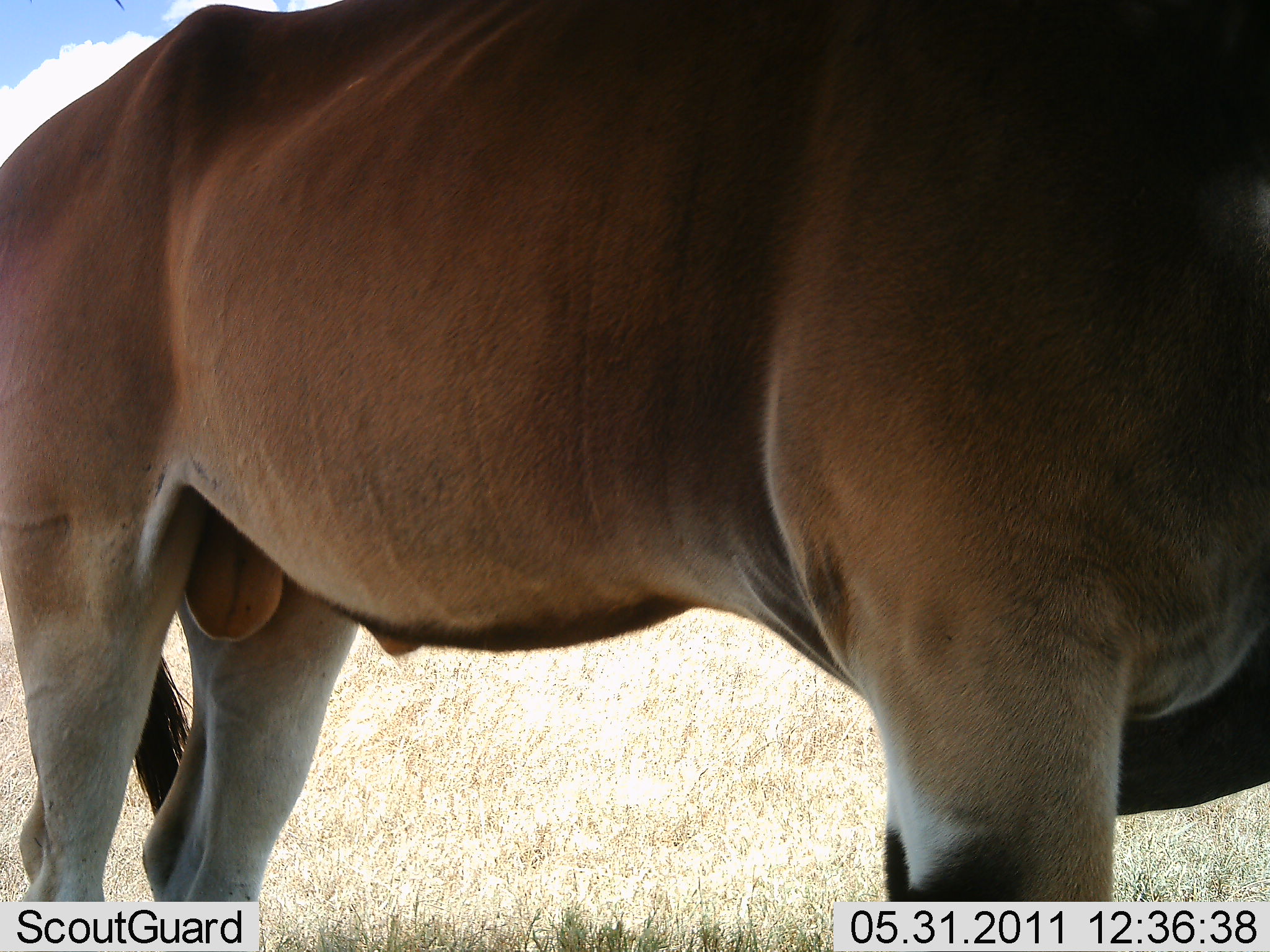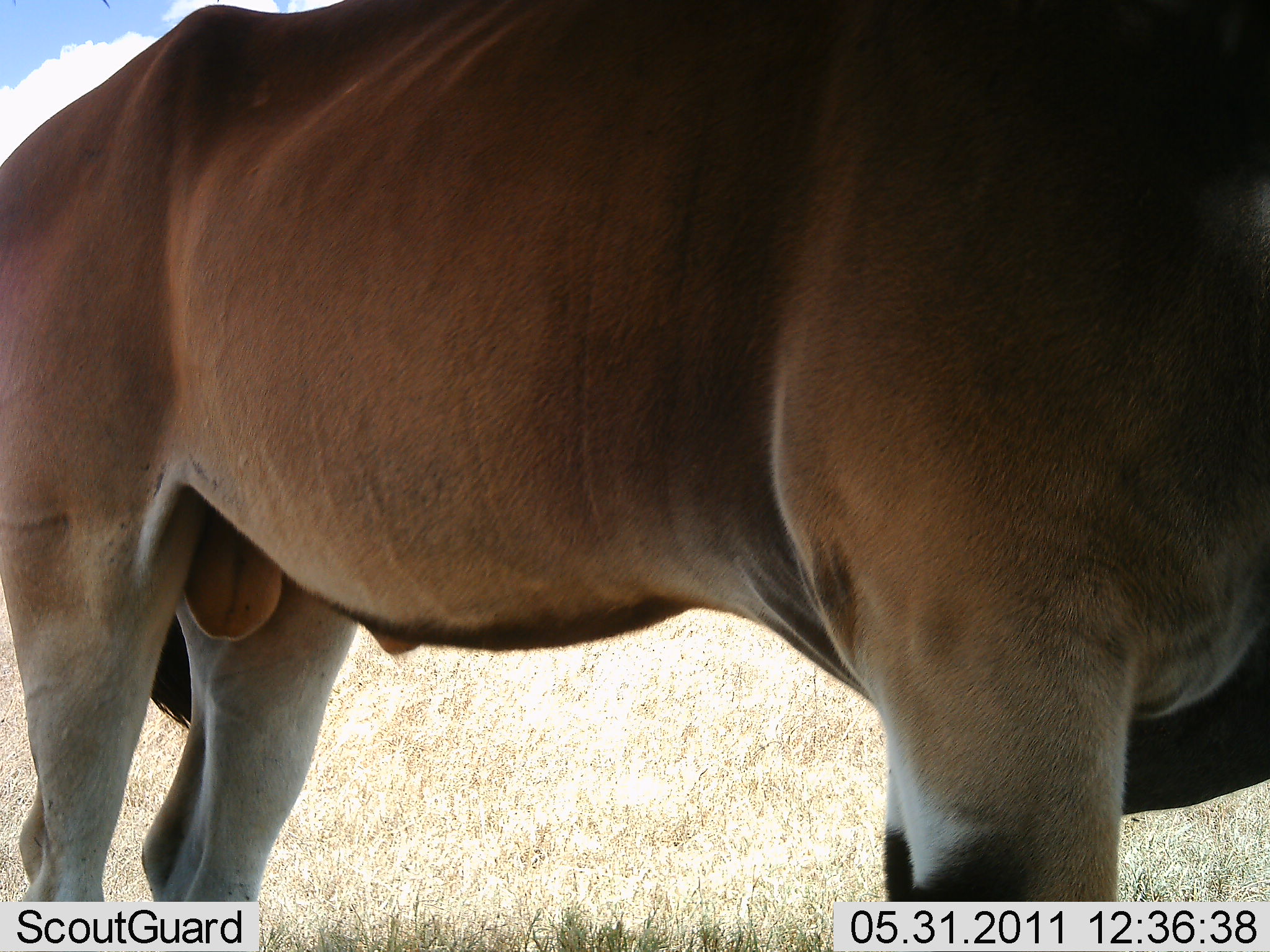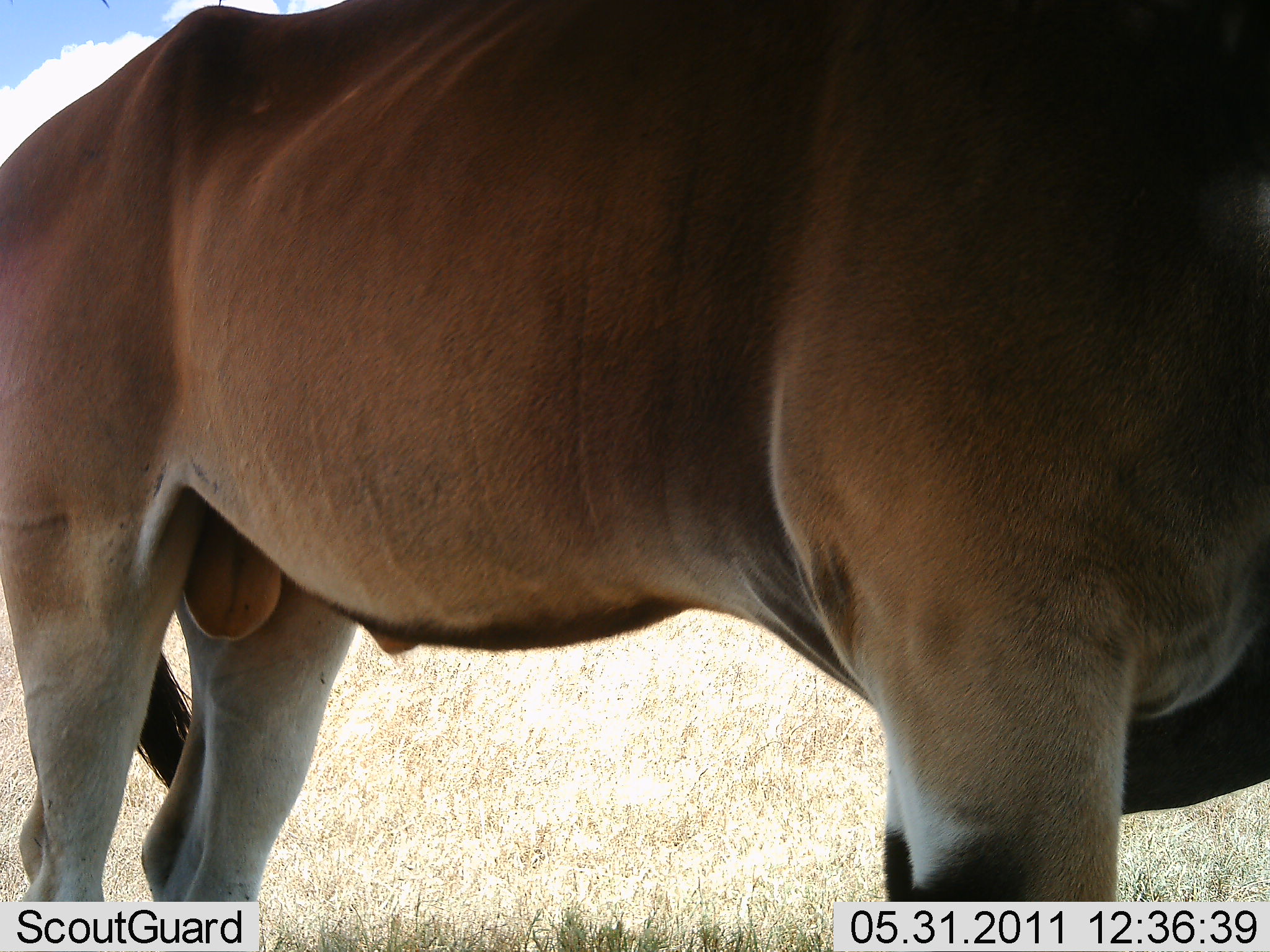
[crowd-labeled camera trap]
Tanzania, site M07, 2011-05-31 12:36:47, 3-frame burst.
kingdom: Animalia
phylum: Chordata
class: Mammalia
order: Artiodactyla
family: Bovidae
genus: Tragelaphus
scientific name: Tragelaphus oryx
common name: eland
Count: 1.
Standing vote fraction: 100%.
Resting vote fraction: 0%.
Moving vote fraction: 0%.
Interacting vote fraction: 0%.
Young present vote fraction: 0%.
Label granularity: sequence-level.